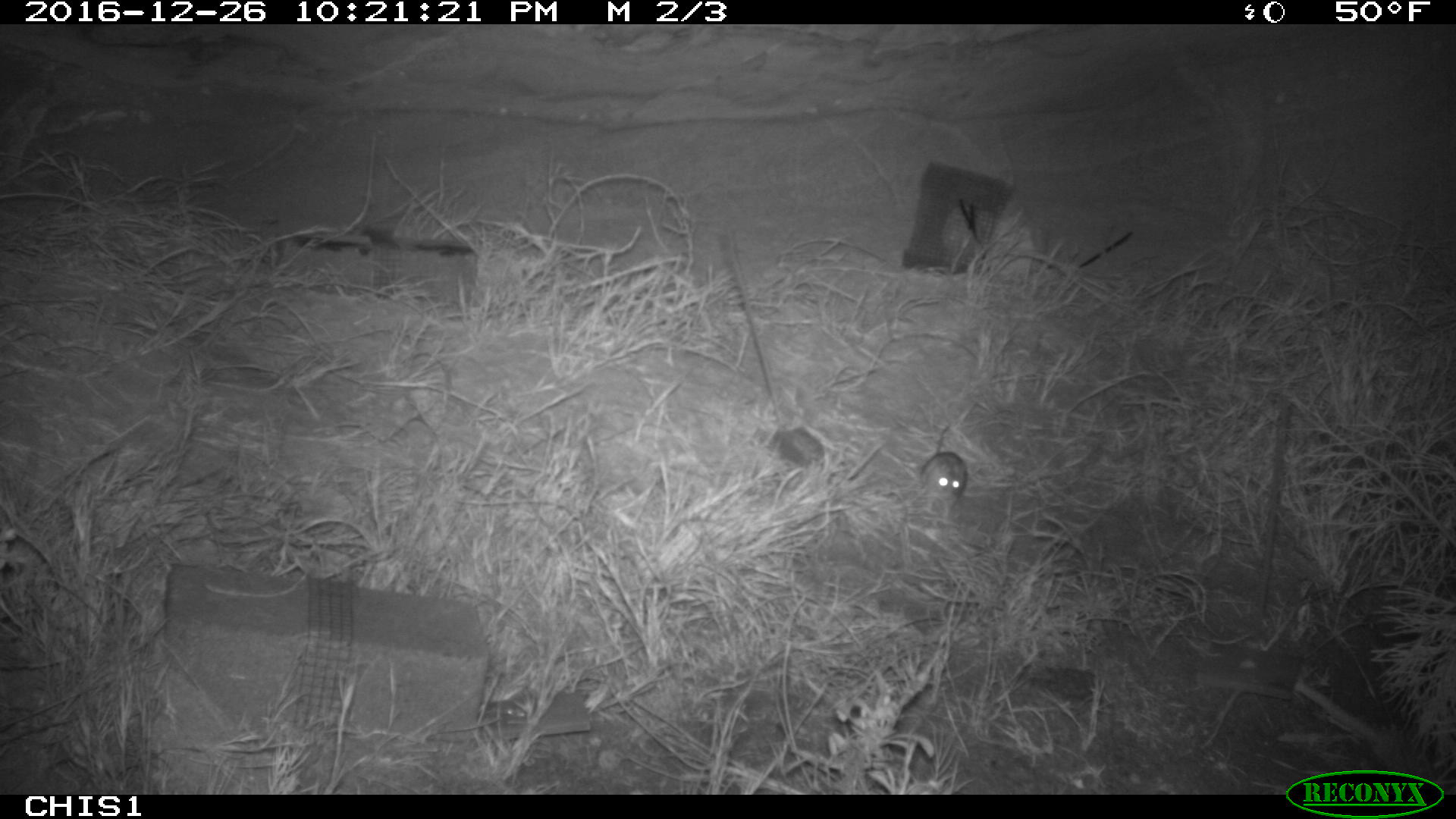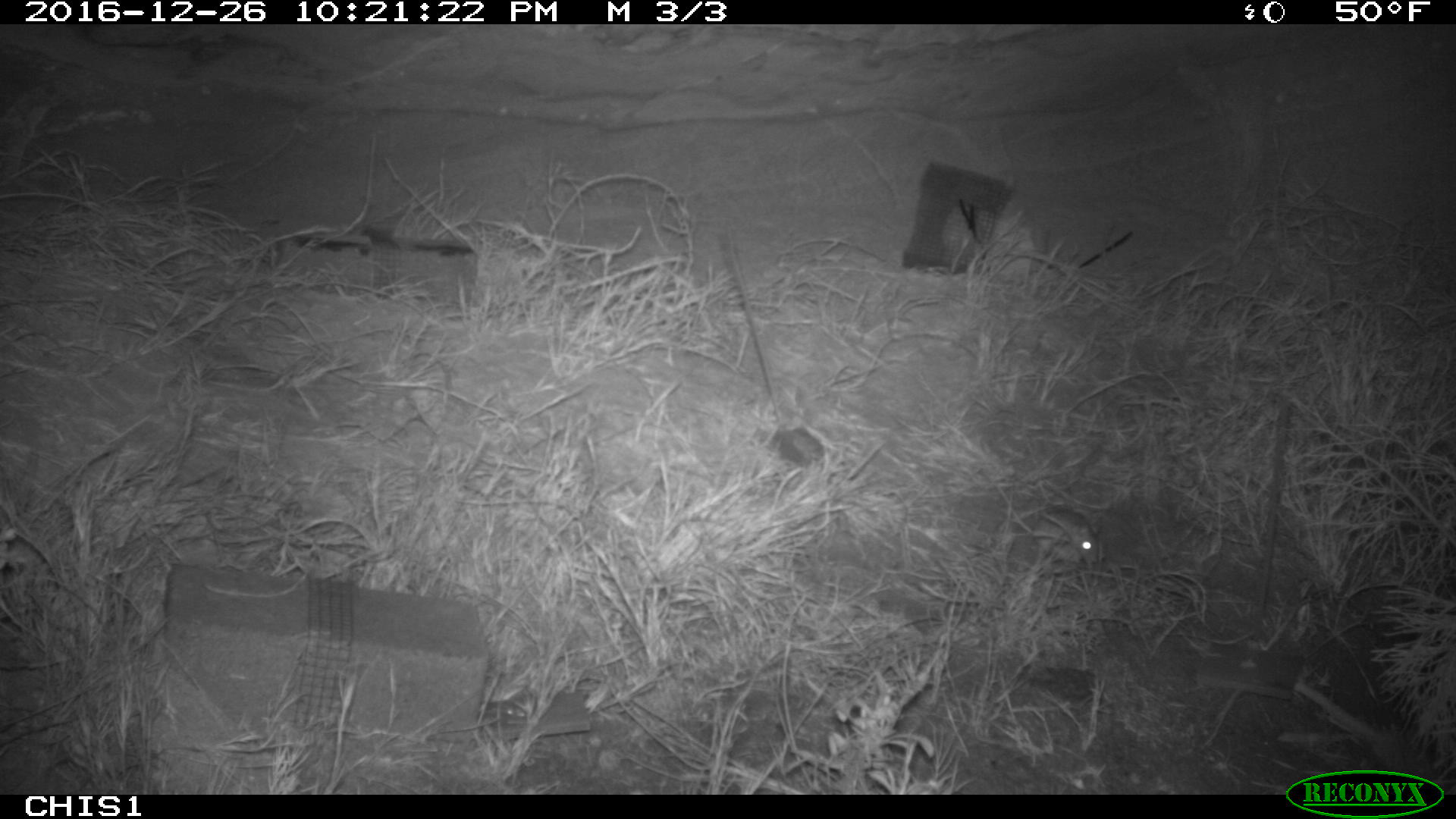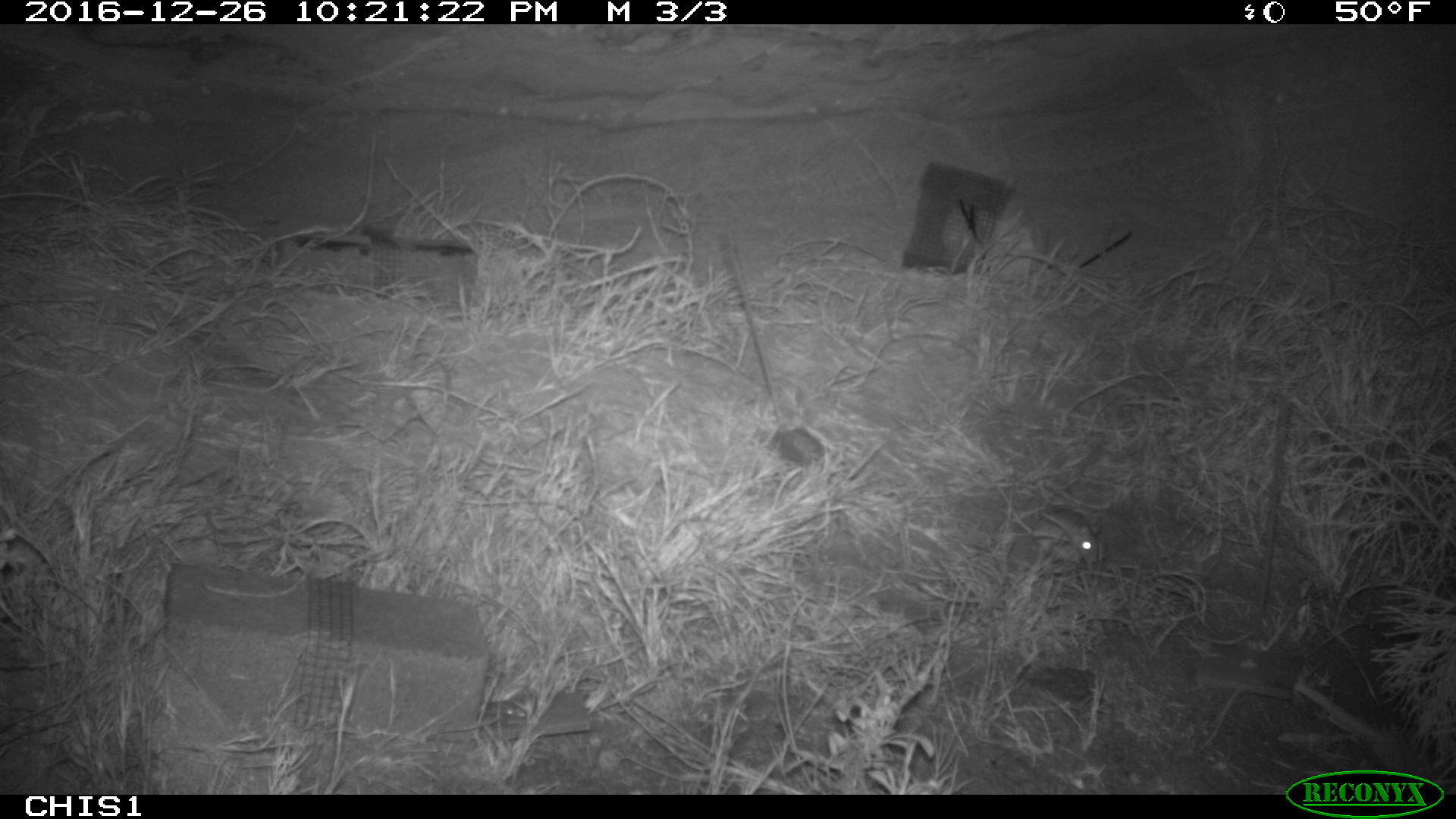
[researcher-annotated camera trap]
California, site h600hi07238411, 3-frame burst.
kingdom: Animalia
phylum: Chordata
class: Mammalia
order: Rodentia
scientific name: Rodentia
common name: rodent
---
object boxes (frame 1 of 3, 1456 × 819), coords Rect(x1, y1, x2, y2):
rodent: Rect(915, 423, 968, 520)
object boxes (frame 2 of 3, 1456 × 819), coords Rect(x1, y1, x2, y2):
rodent: Rect(996, 484, 1100, 565)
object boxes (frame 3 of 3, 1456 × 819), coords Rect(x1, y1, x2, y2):
rodent: Rect(988, 473, 1102, 563)